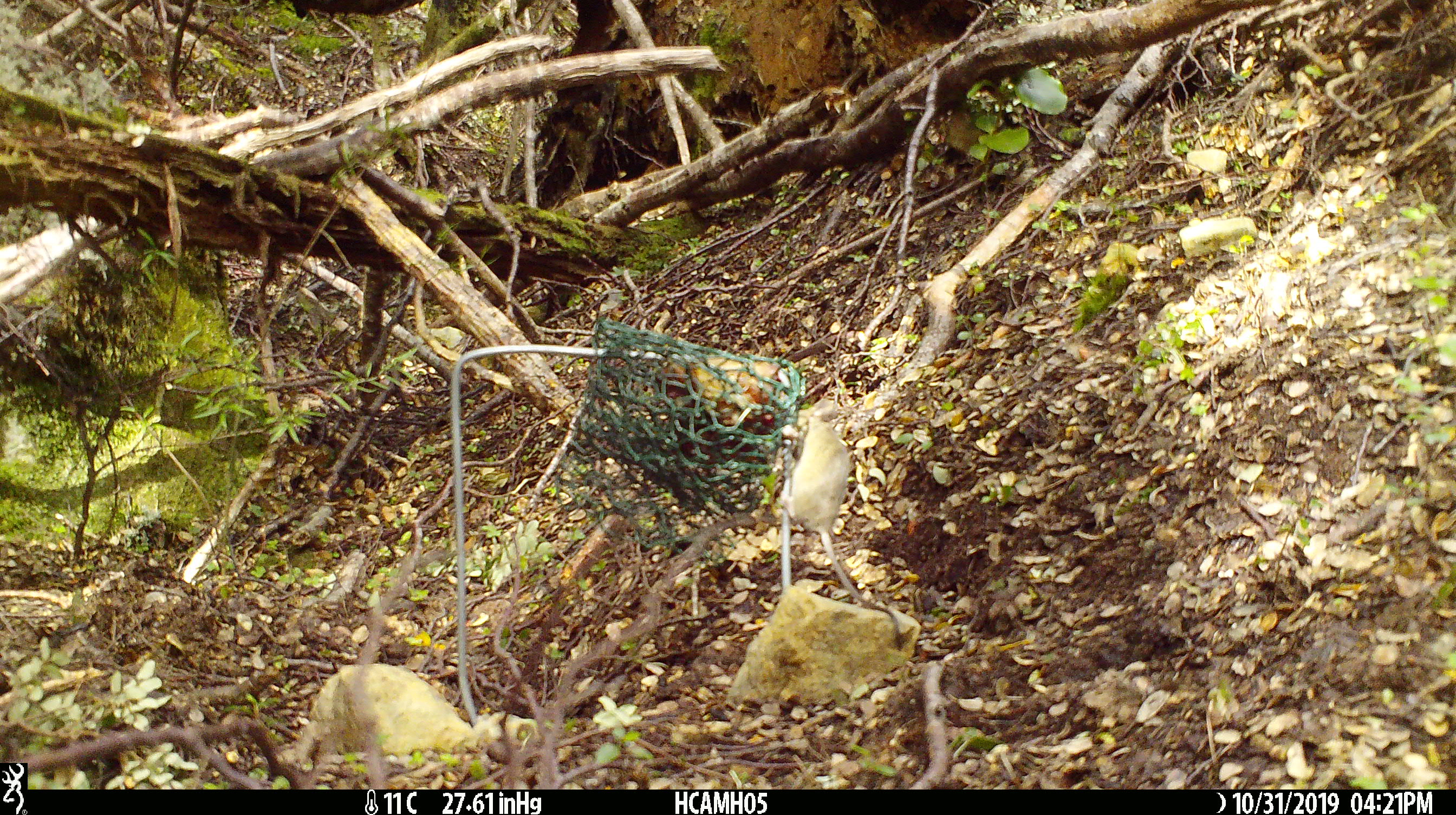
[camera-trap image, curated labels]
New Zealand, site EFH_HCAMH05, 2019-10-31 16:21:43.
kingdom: Animalia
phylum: Chordata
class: Mammalia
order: Rodentia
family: Muridae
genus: Mus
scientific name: Mus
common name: mouse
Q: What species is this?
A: Mouse (Mus).